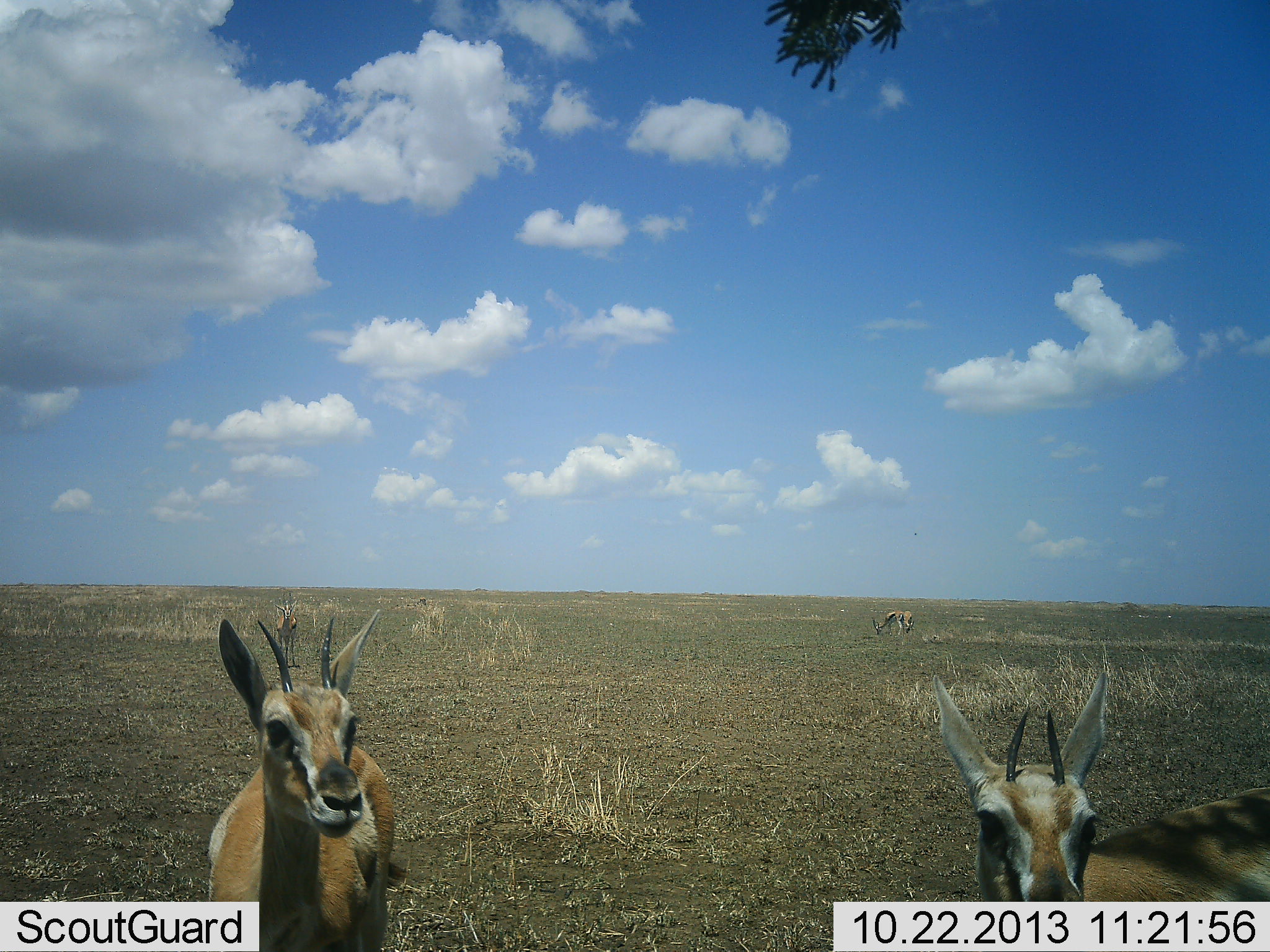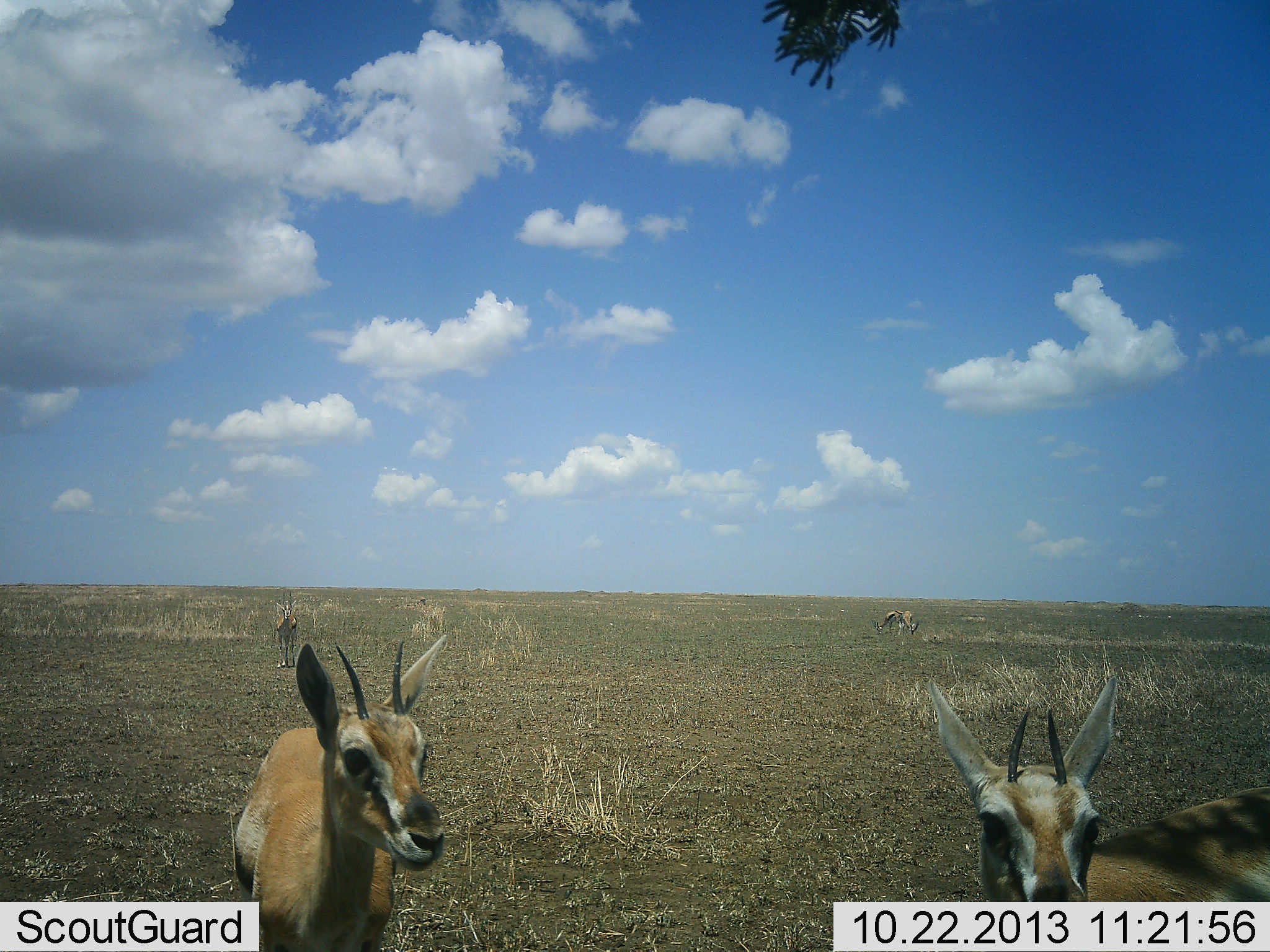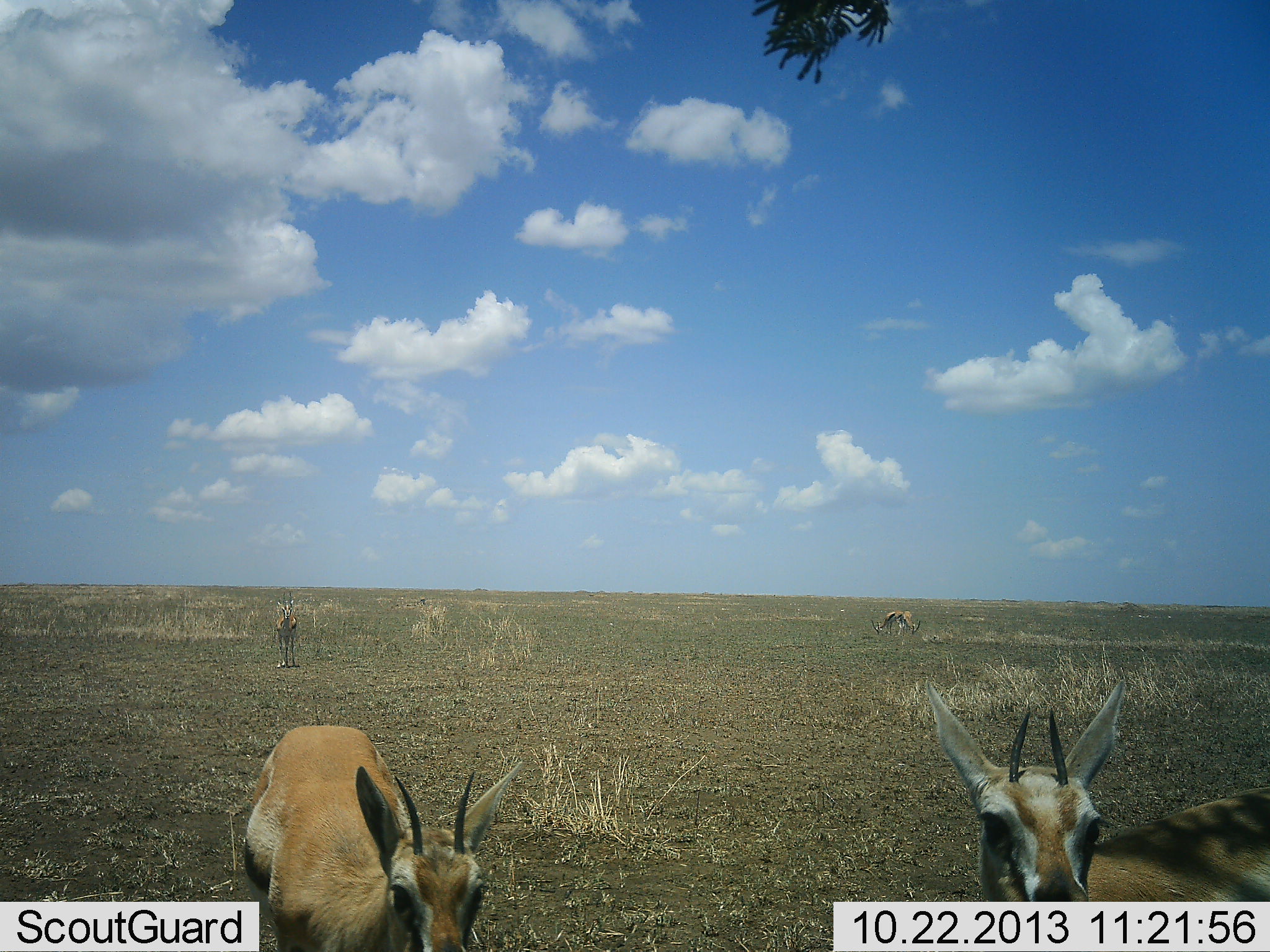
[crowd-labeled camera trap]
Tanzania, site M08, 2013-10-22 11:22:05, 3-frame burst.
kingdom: Animalia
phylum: Chordata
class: Mammalia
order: Artiodactyla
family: Bovidae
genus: Eudorcas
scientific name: Eudorcas thomsonii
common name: thomson's gazelle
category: gazellethomsons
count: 4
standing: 96%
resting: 0%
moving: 13%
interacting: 0%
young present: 0%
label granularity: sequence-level